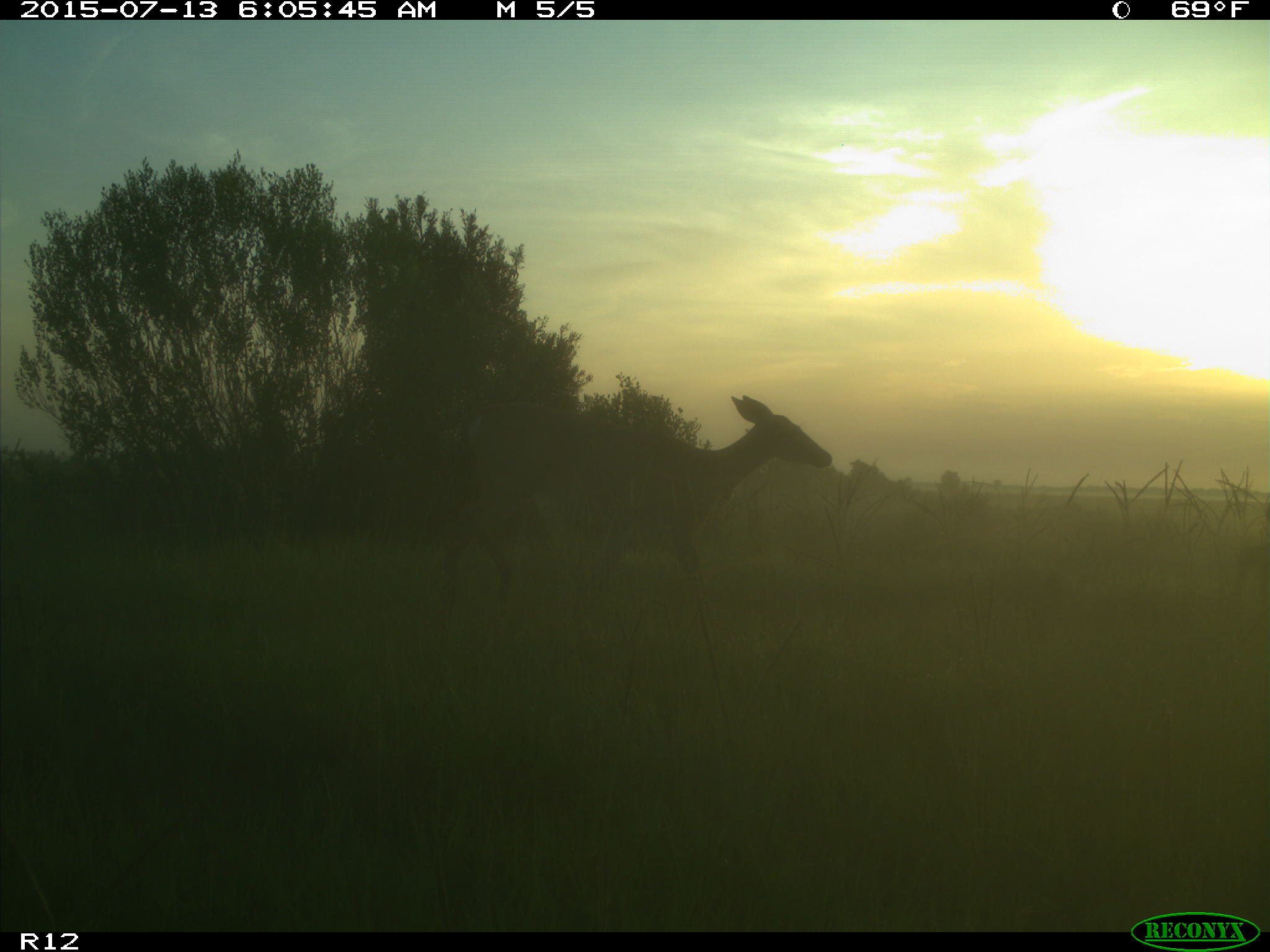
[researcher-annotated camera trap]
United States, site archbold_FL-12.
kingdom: Animalia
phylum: Chordata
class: Mammalia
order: Artiodactyla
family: Cervidae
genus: Odocoileus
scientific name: Odocoileus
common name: deer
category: unidentified deer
Unidentified deer (deer) (Odocoileus).